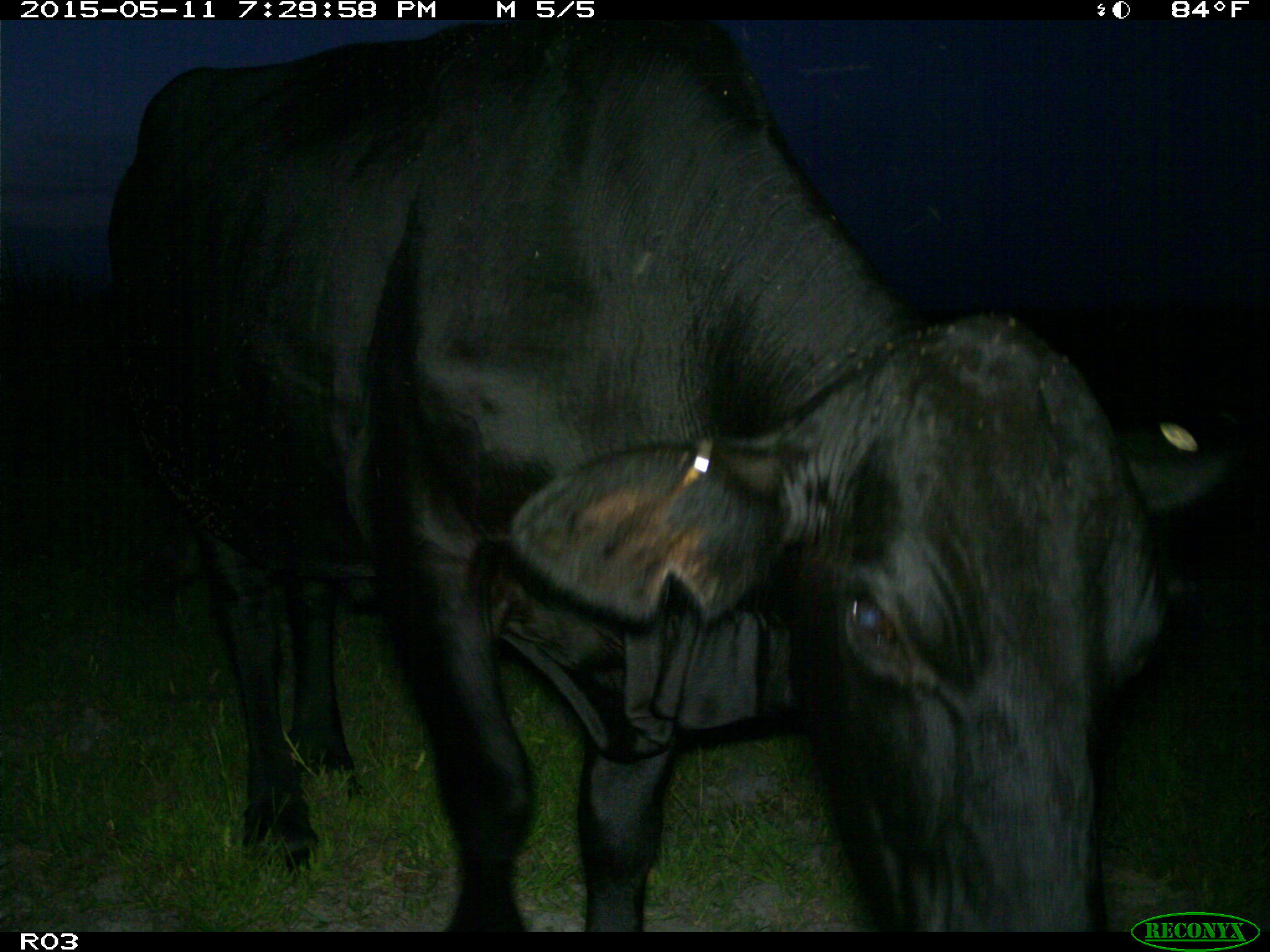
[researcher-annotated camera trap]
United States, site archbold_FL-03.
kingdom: Animalia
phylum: Chordata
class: Mammalia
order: Artiodactyla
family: Bovidae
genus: Bos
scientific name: Bos taurus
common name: domestic cow